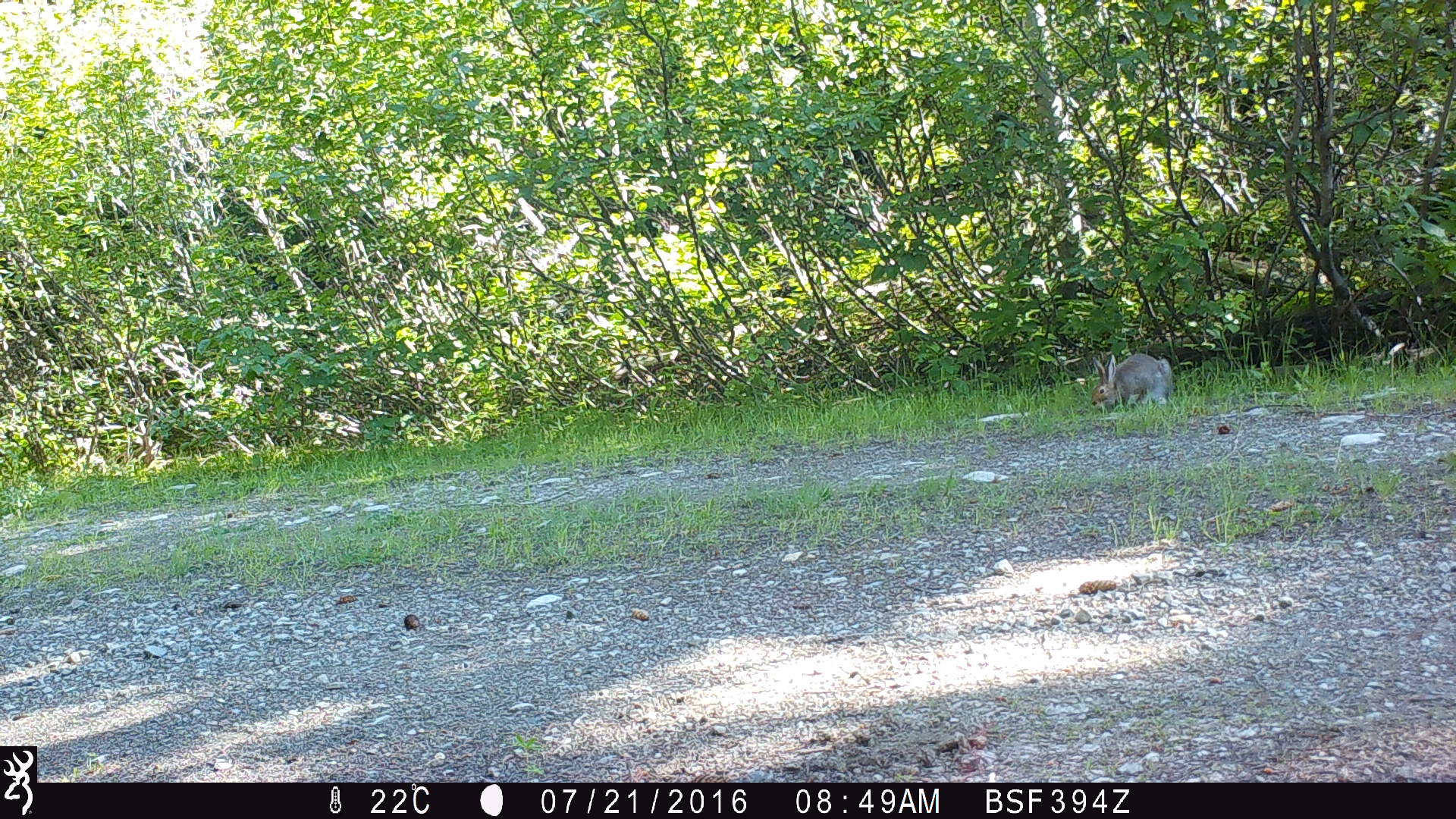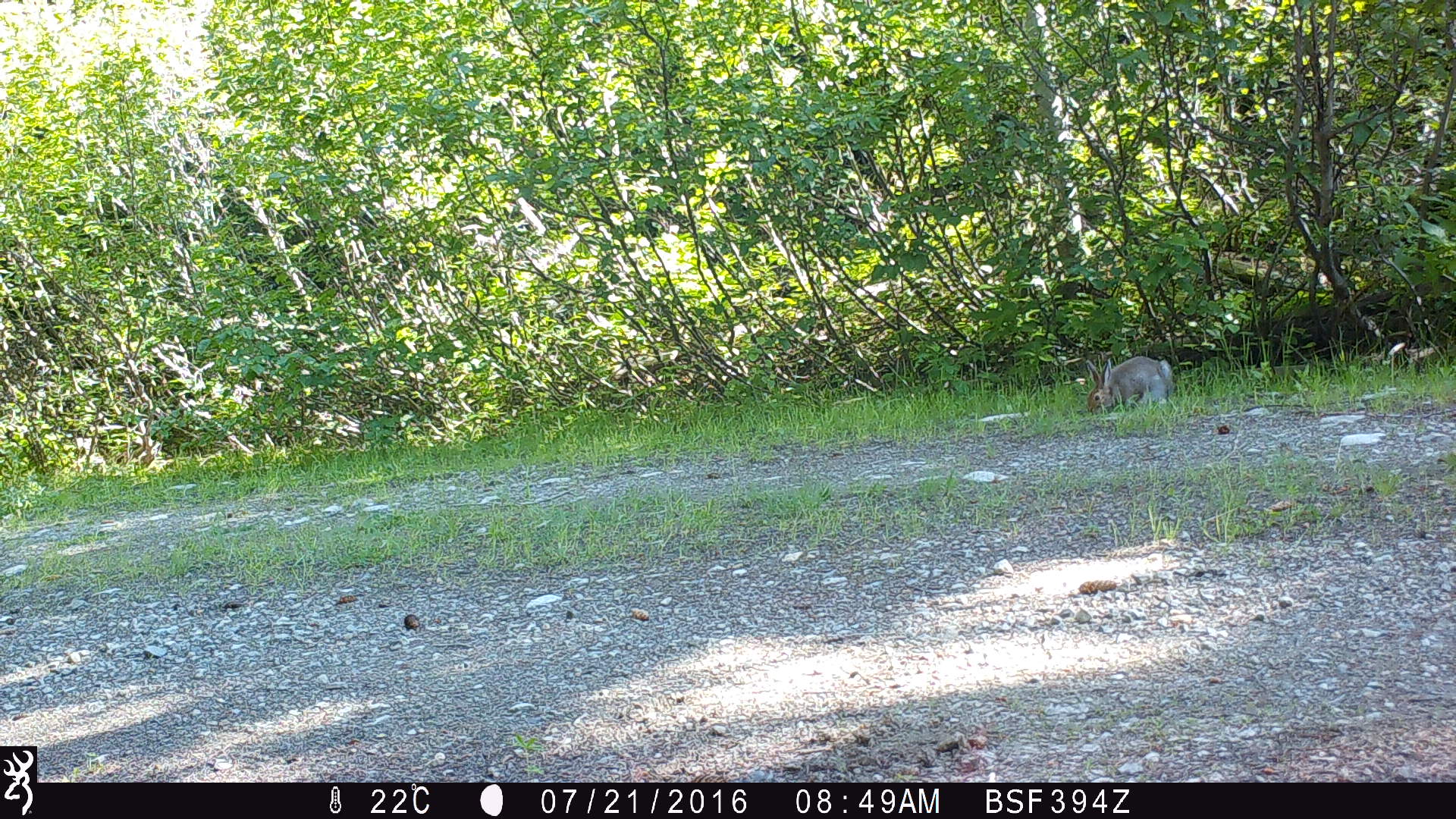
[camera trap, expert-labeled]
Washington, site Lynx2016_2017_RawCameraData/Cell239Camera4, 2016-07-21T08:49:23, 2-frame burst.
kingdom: Animalia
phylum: Chordata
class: Mammalia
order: Lagomorpha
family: Leporidae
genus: Lepus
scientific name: Lepus americanus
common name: snowshoe hare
Lepus americanus (snowshoe hare). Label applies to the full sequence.